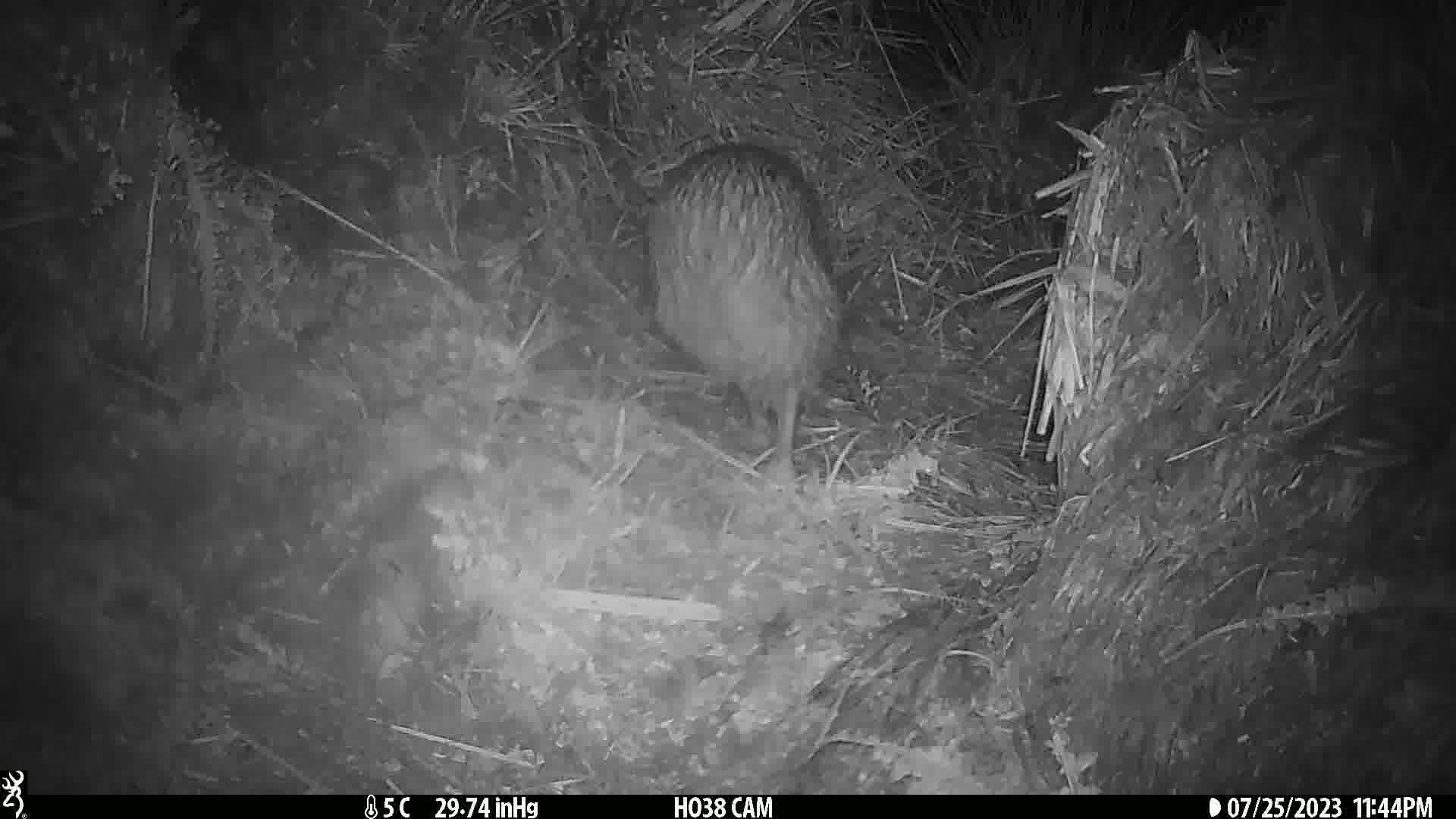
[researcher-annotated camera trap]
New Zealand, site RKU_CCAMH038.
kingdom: Animalia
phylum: Chordata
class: Aves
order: Apterygiformes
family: Apterygidae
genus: Apteryx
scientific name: Apteryx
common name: kiwi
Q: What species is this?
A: Kiwi (Apteryx).